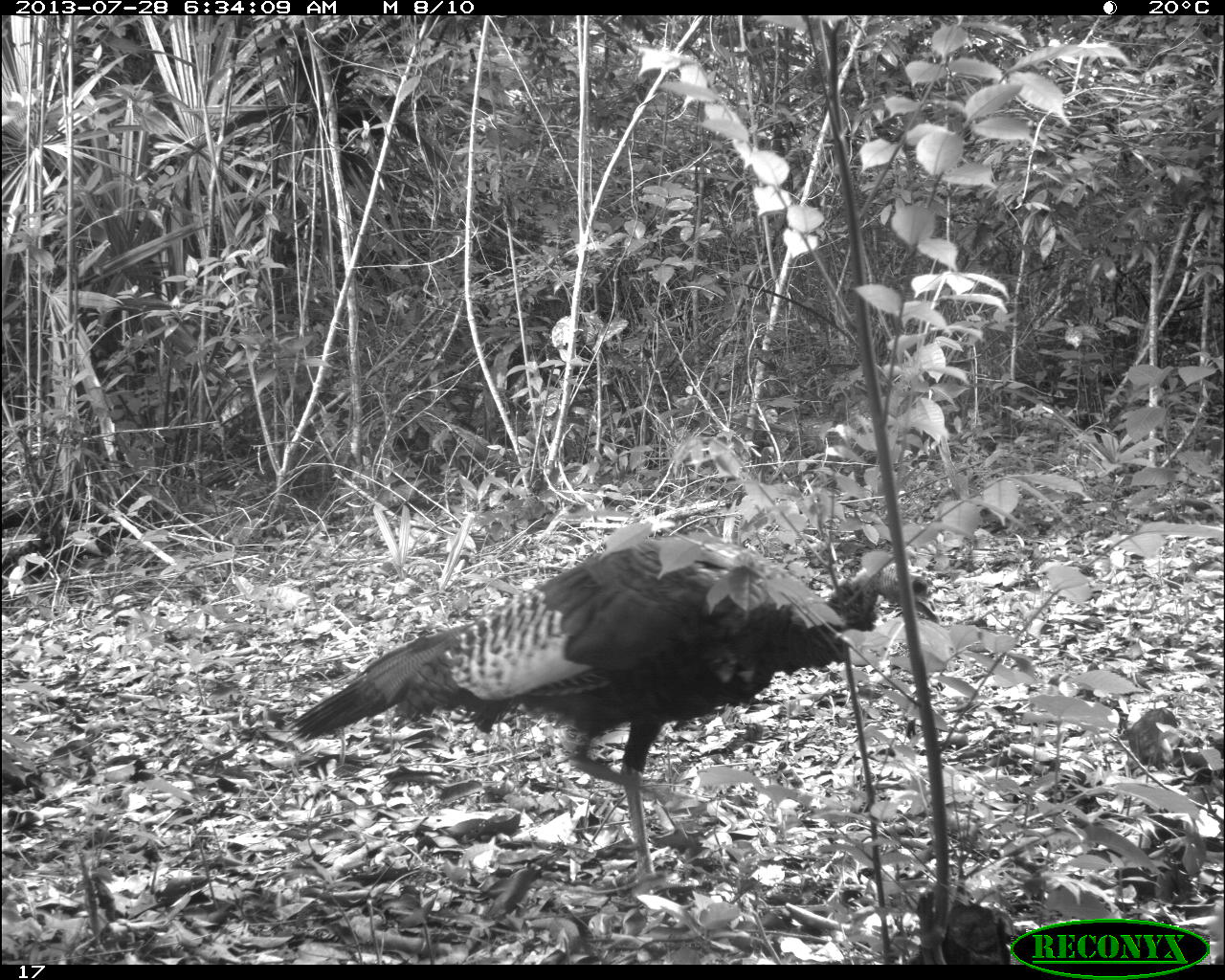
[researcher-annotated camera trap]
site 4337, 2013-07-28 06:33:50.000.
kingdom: Animalia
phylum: Chordata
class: Aves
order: Galliformes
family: Phasianidae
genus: Meleagris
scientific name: Meleagris ocellata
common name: ocellated turkey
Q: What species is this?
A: Meleagris ocellata (ocellated turkey).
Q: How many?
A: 1.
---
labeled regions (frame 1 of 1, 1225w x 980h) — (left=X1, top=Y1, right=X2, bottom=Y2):
meleagris ocellata: (left=284, top=532, right=941, bottom=883)